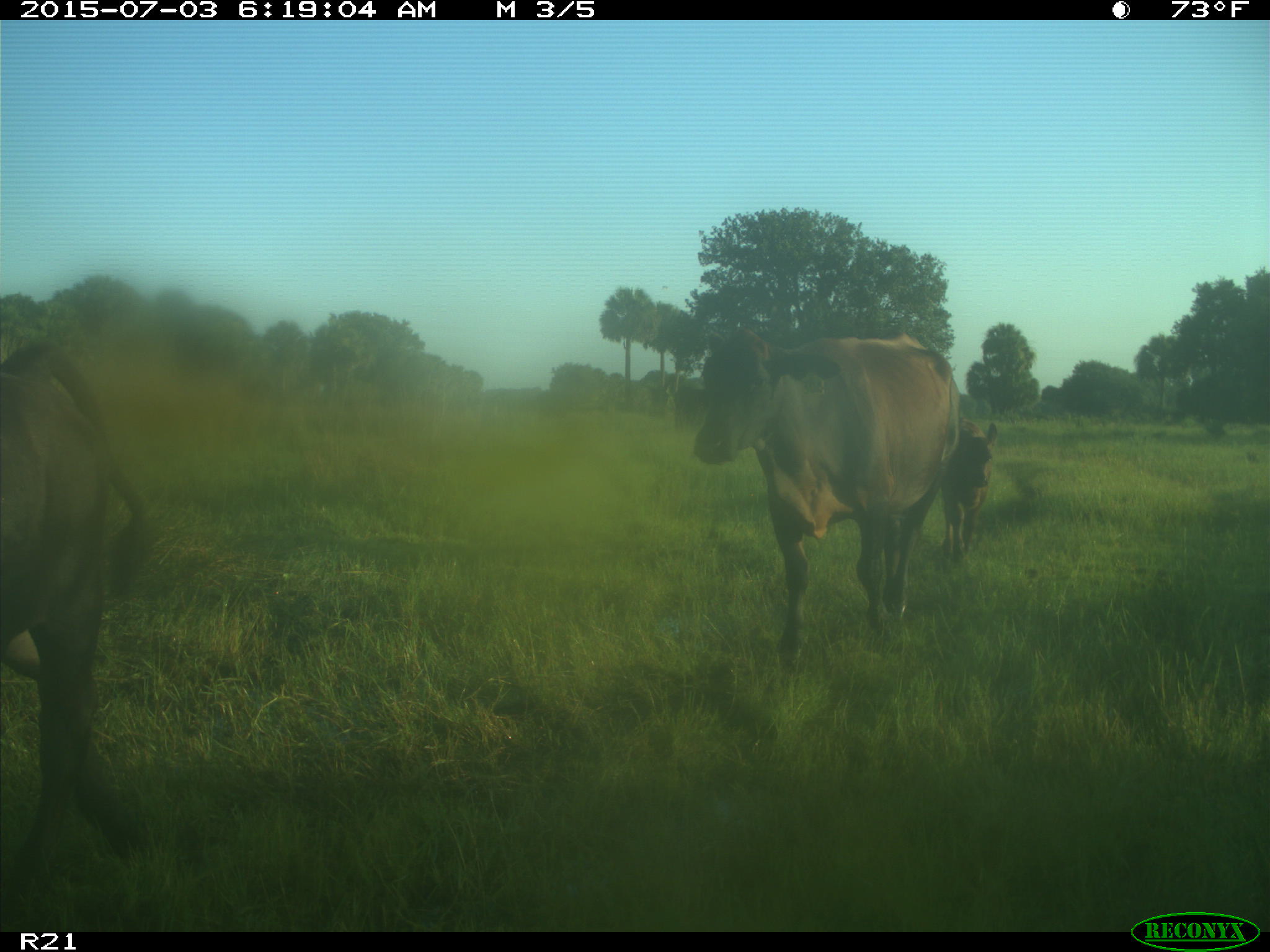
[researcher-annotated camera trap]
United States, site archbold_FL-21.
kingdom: Animalia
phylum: Chordata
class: Mammalia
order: Artiodactyla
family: Bovidae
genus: Bos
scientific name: Bos taurus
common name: domestic cow